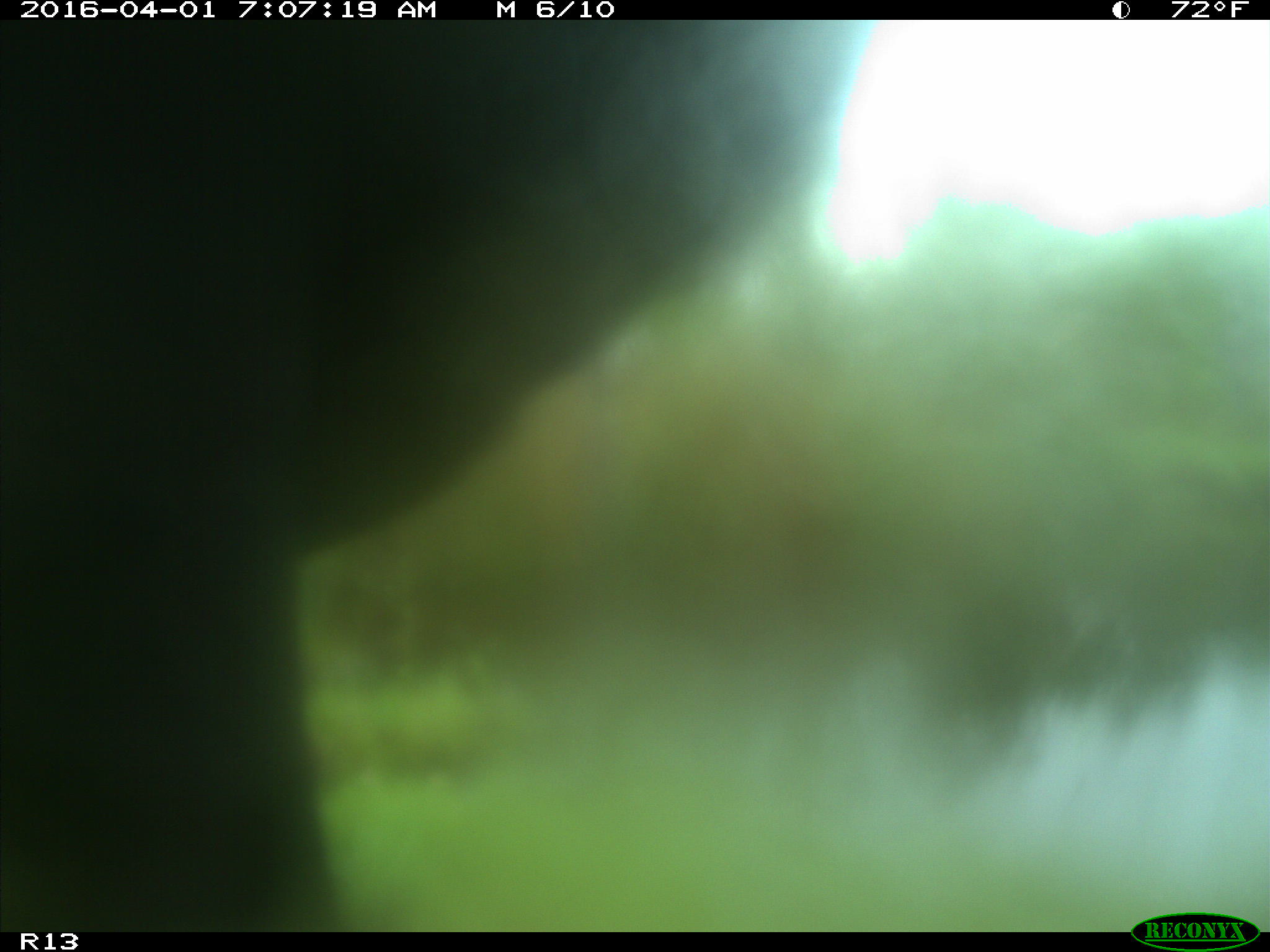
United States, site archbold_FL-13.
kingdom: Animalia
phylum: Chordata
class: Mammalia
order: Artiodactyla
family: Bovidae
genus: Bos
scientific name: Bos taurus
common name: domestic cow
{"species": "Bos taurus (domestic cow)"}